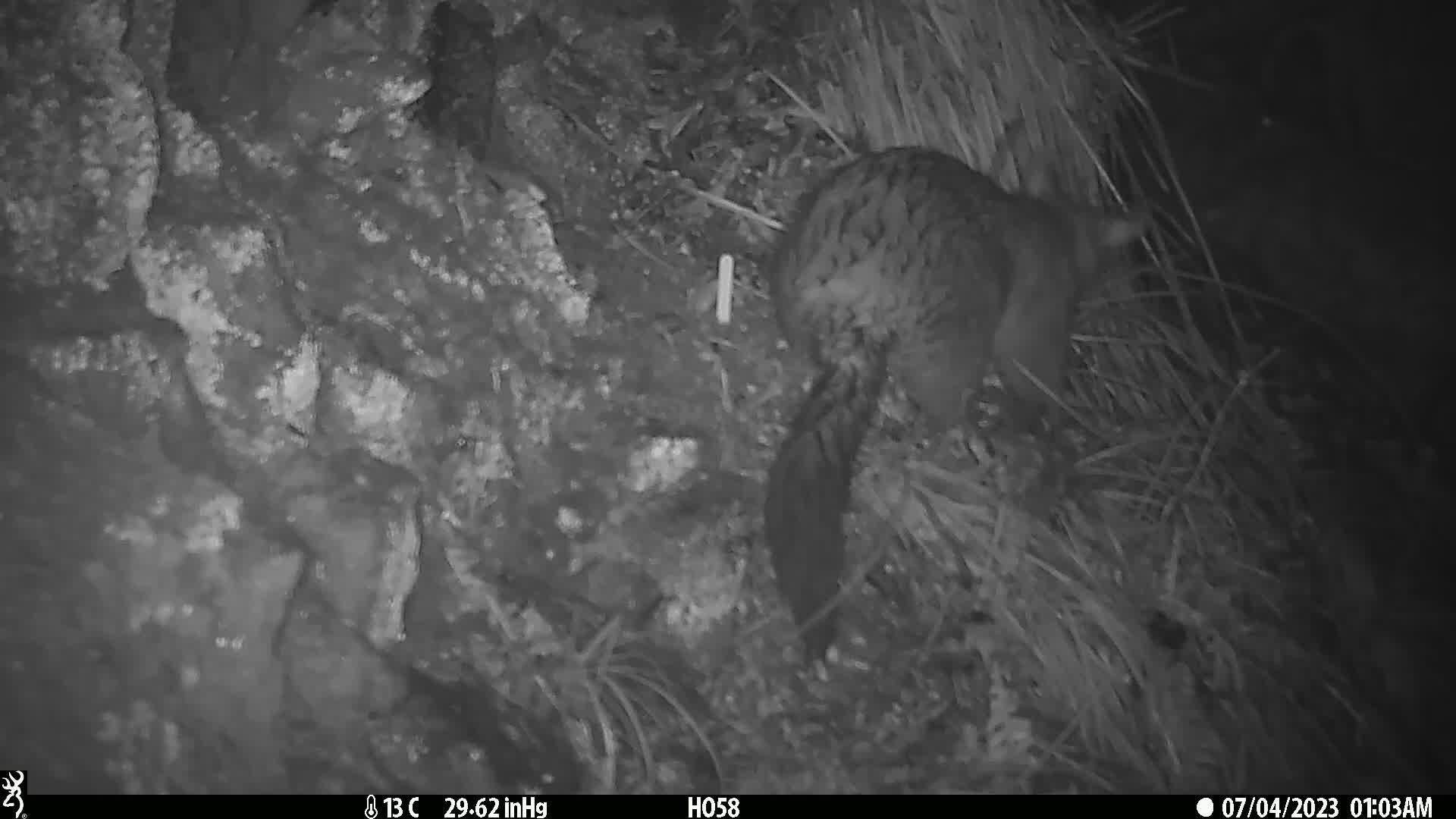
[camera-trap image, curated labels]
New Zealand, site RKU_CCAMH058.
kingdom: Animalia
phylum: Chordata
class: Mammalia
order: Diprotodontia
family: Phalangeridae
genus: Trichosurus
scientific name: Trichosurus vulpecula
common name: common brushtail possum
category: possum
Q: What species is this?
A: Possum (common brushtail possum) (Trichosurus vulpecula).